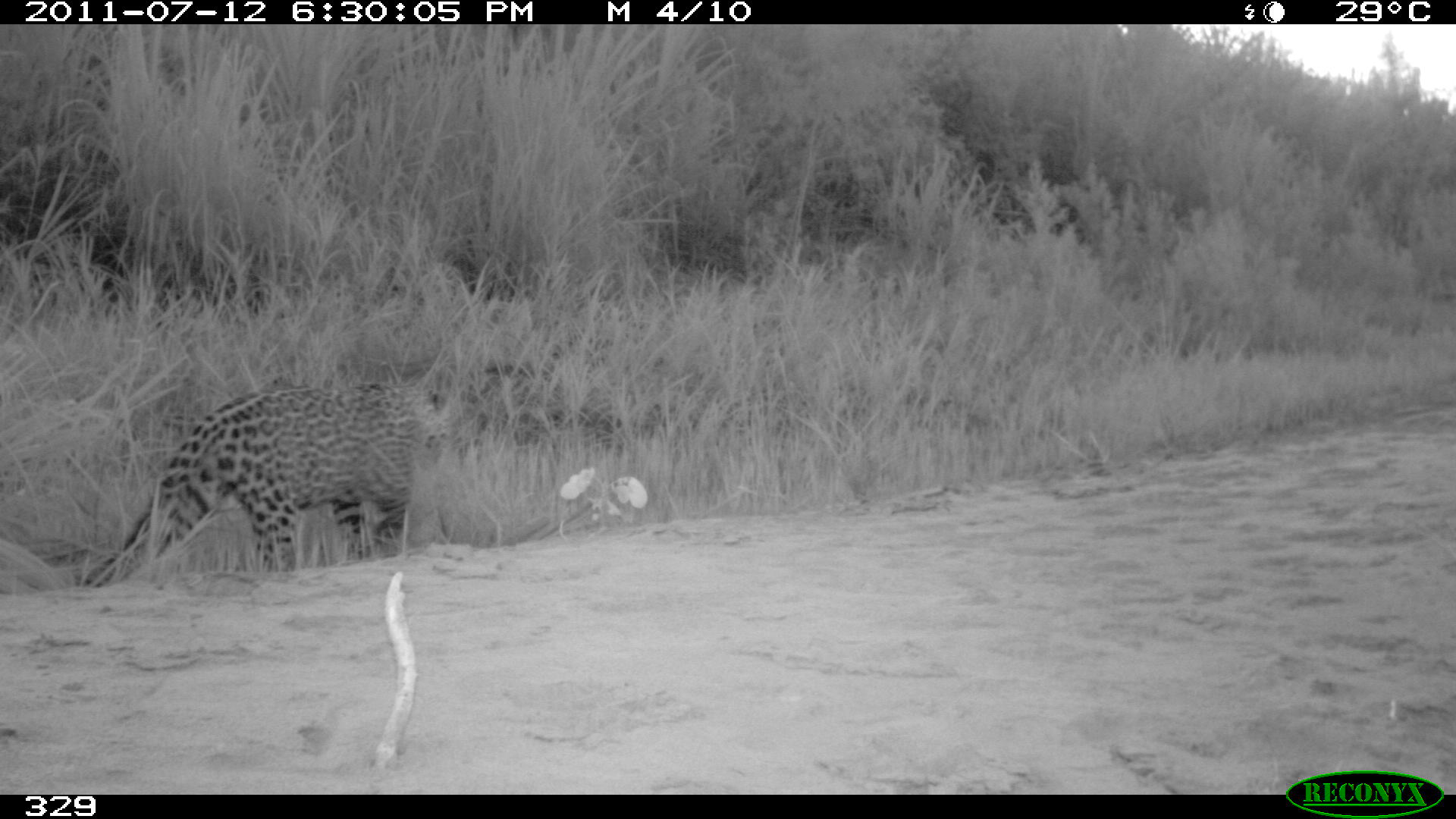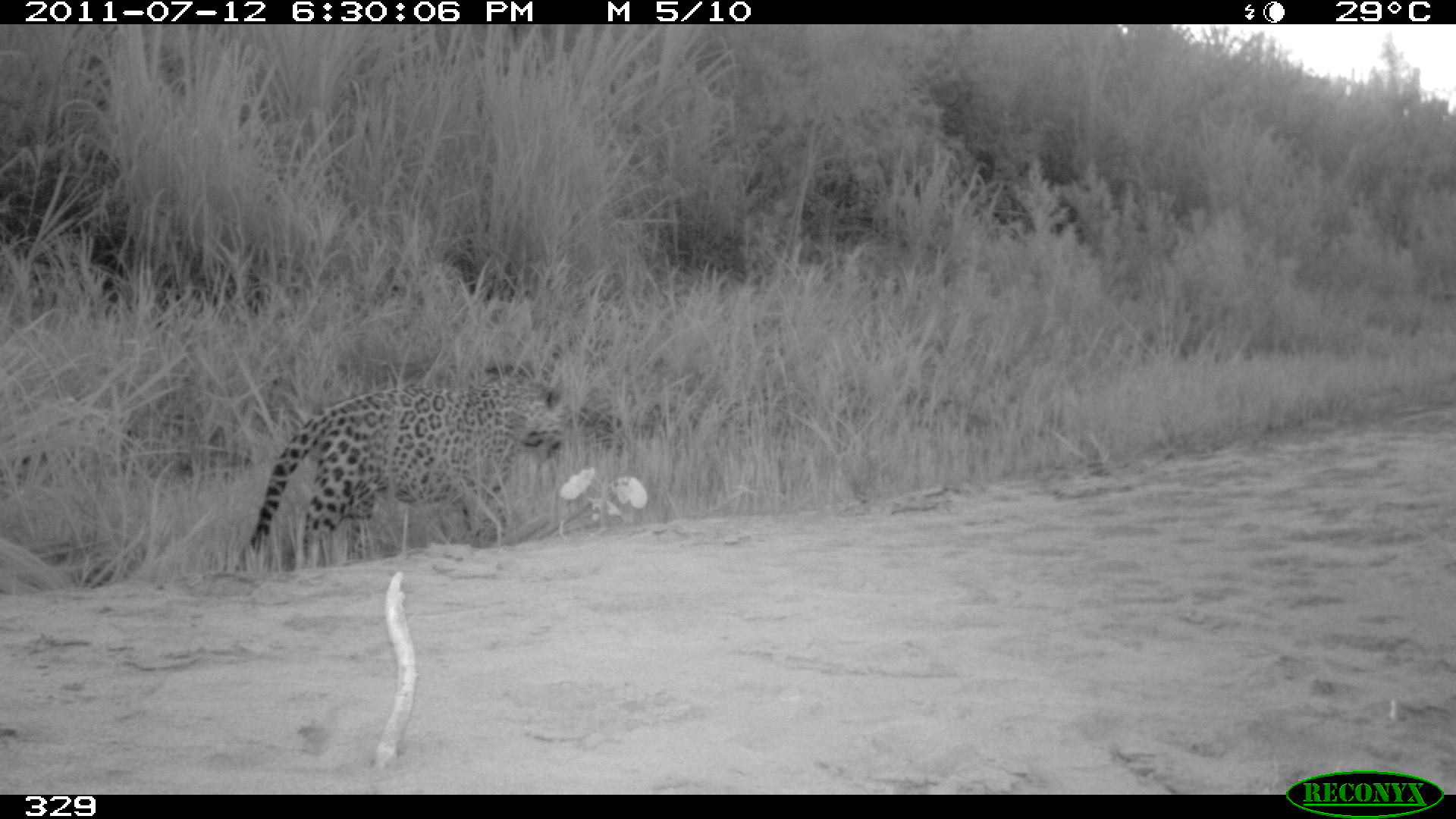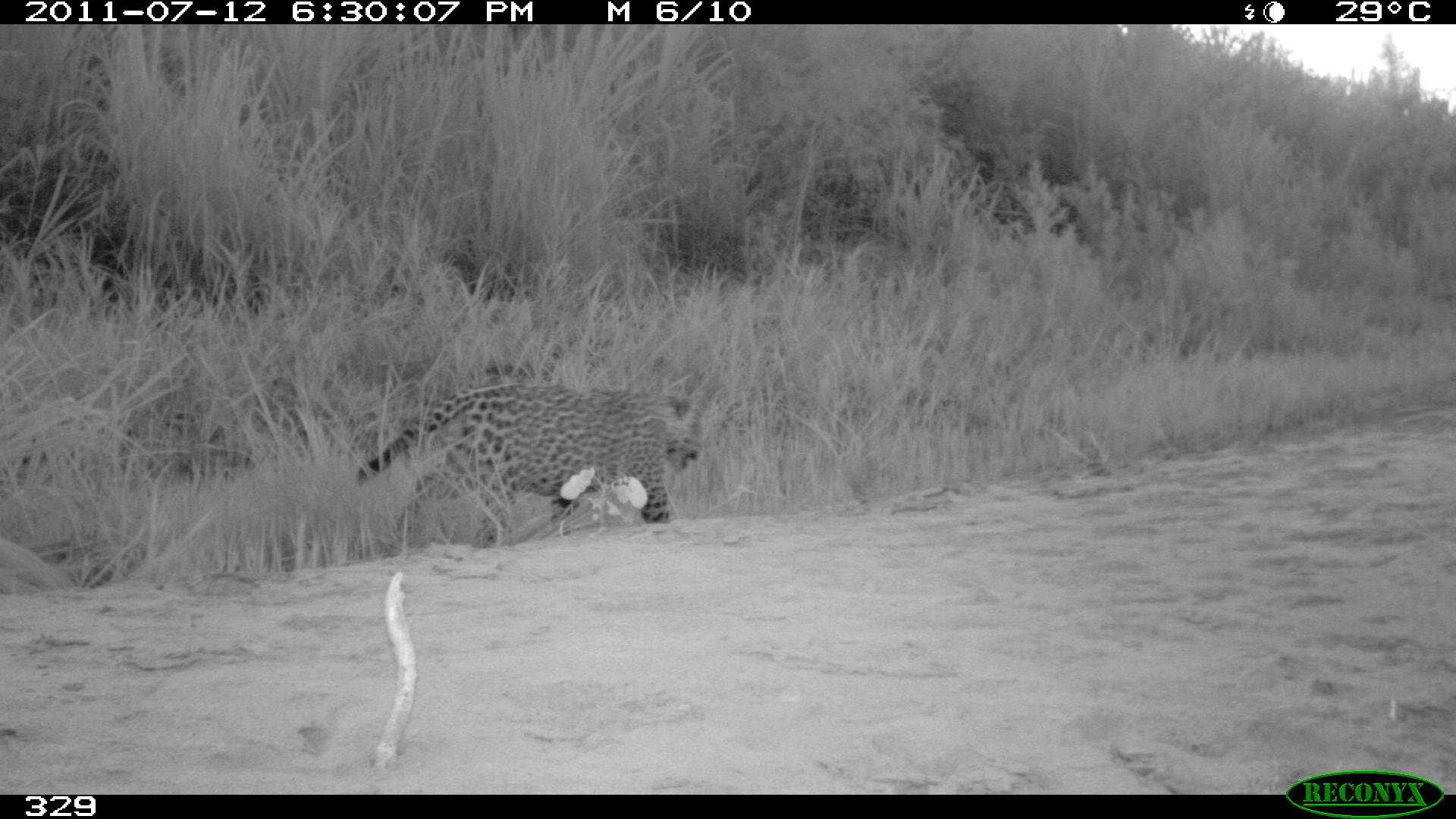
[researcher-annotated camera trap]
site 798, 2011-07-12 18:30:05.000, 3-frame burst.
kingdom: Animalia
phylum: Chordata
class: Mammalia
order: Carnivora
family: Felidae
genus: Panthera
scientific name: Panthera onca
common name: jaguar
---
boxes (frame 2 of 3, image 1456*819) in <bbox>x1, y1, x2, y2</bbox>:
panthera onca: <bbox>239, 370, 566, 560</bbox>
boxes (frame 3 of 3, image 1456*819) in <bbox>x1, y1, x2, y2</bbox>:
panthera onca: <bbox>356, 383, 698, 546</bbox>